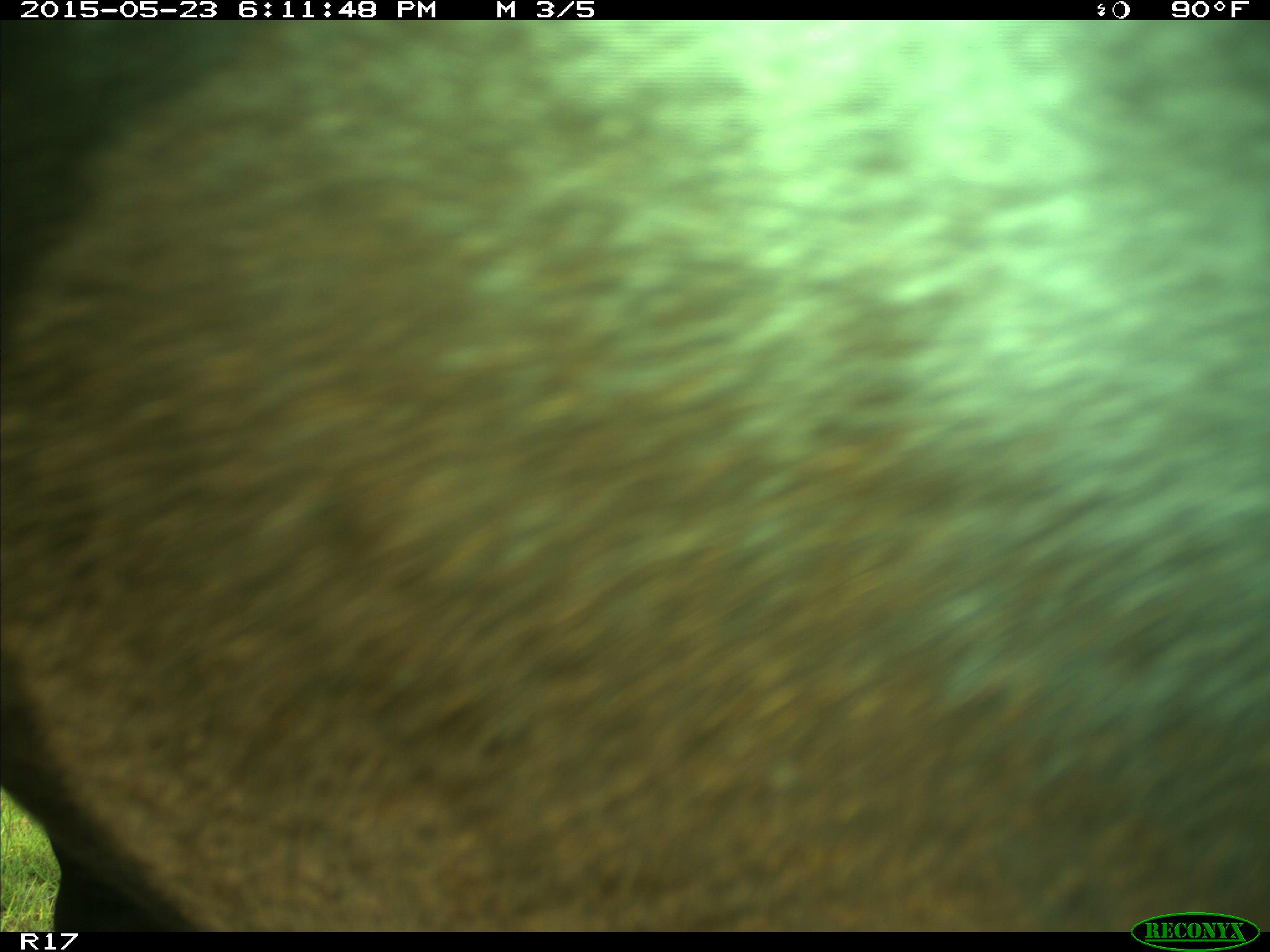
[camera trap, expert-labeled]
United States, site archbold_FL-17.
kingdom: Animalia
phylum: Chordata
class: Mammalia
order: Artiodactyla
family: Bovidae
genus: Bos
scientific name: Bos taurus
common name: domestic cow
Bos taurus (domestic cow).